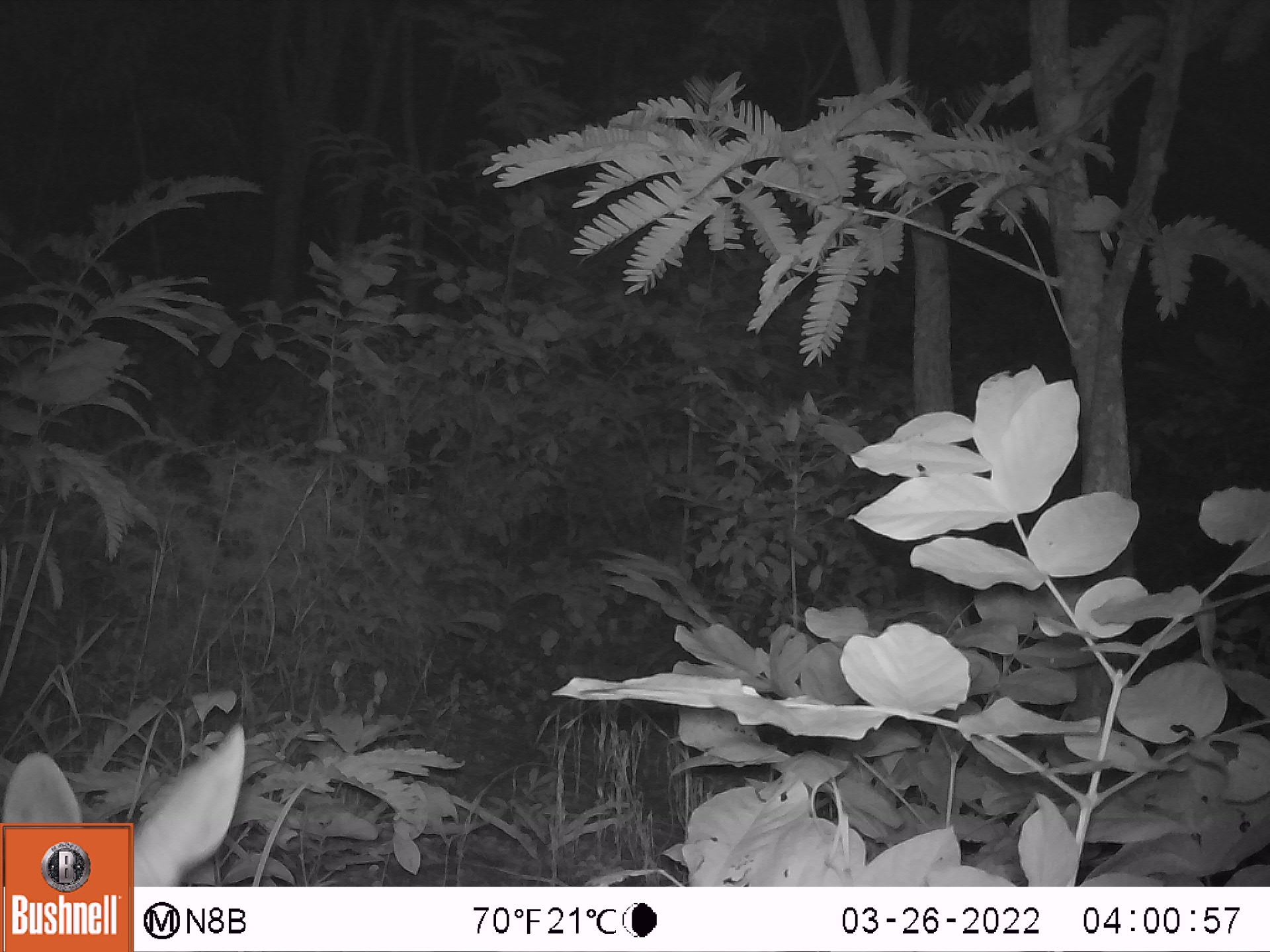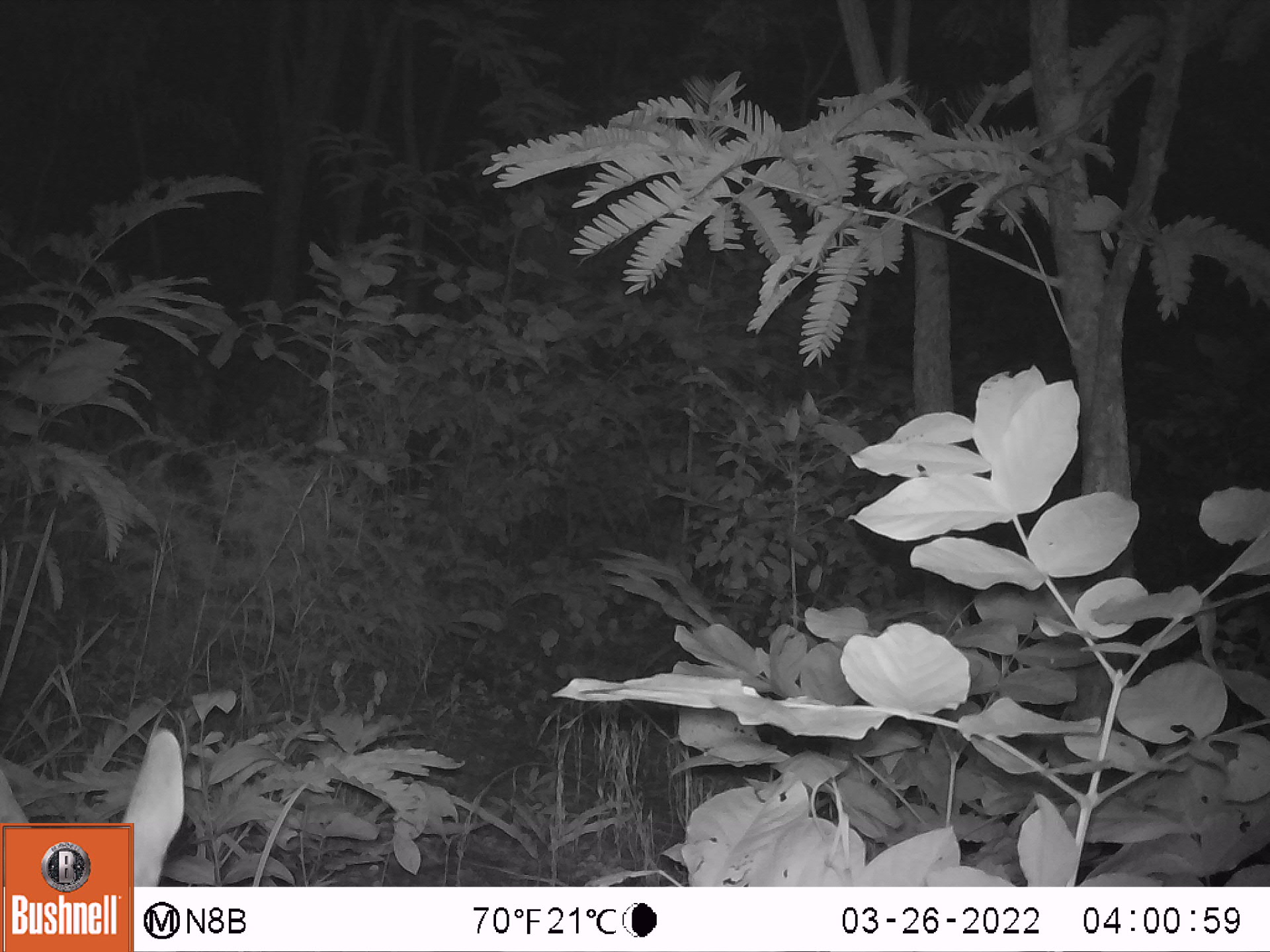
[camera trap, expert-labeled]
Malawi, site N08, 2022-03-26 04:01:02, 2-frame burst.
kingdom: Animalia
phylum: Chordata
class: Mammalia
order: Artiodactyla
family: Bovidae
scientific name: Antilopinae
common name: small antelope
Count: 1.